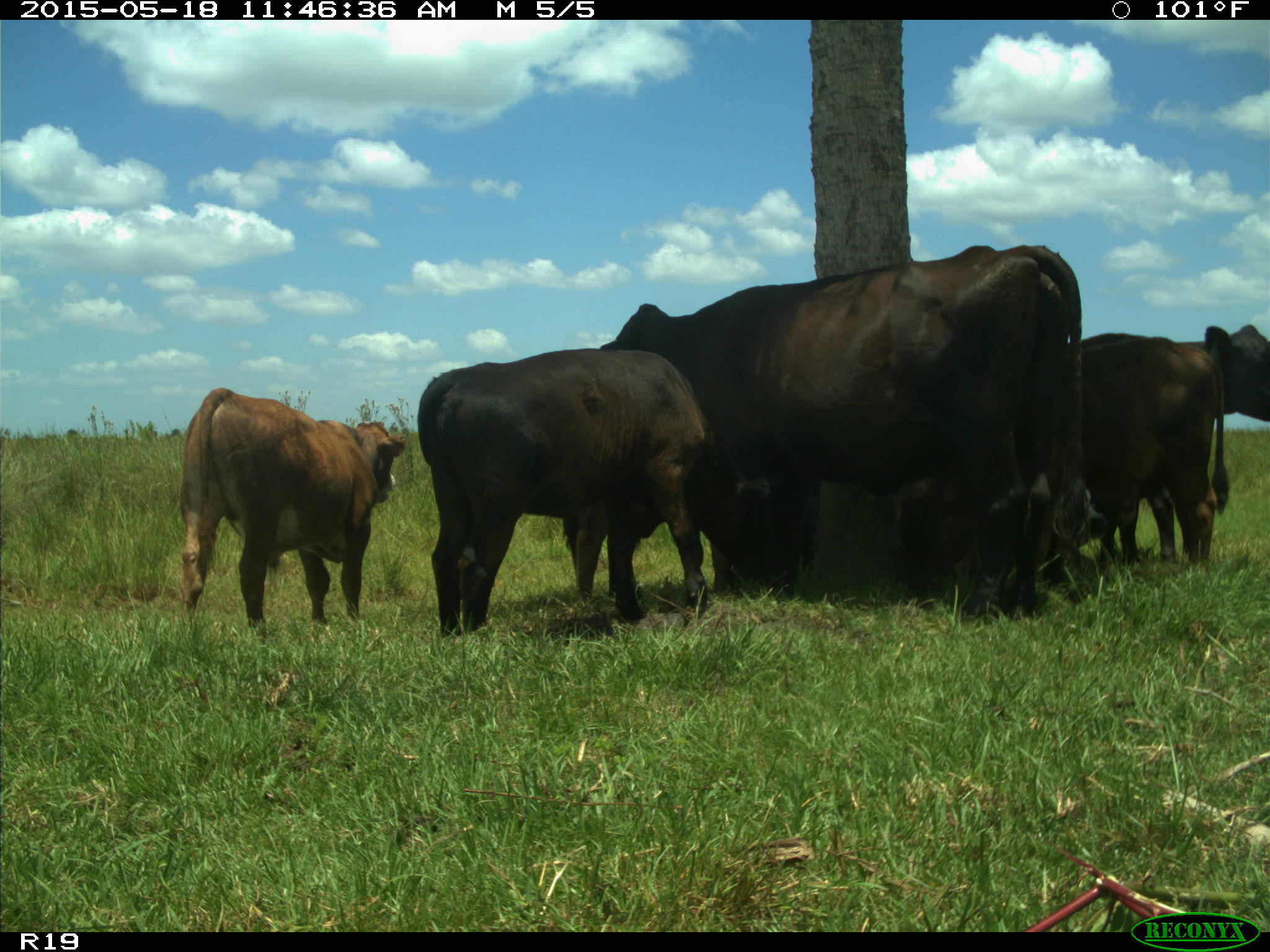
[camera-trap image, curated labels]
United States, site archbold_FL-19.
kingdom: Animalia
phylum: Chordata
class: Mammalia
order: Artiodactyla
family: Bovidae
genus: Bos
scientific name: Bos taurus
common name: domestic cow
Bos taurus (domestic cow).